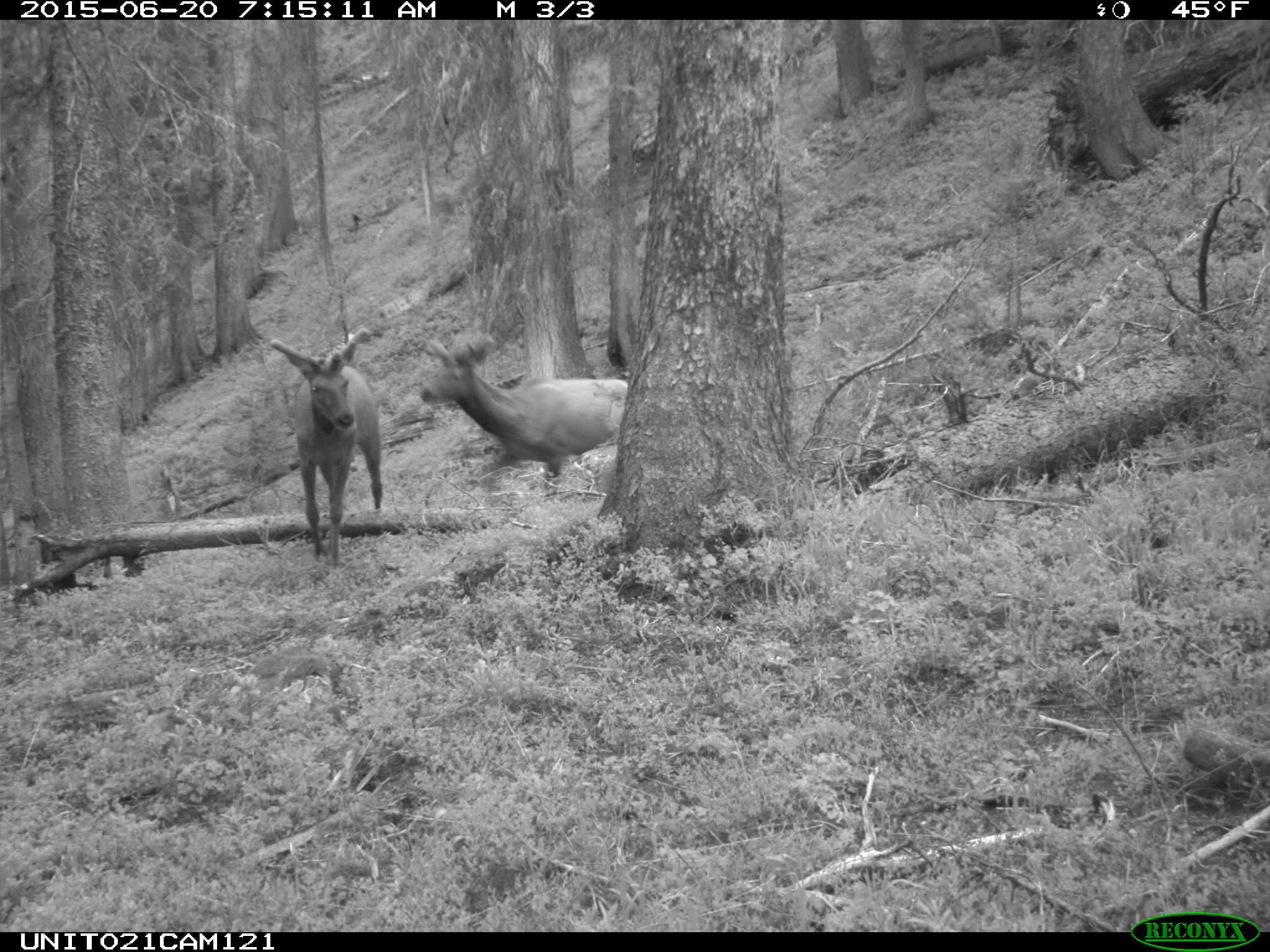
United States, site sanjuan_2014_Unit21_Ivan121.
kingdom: Animalia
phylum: Chordata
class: Mammalia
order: Artiodactyla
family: Cervidae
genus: Cervus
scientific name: Cervus elaphus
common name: red deer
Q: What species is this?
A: Cervus elaphus (red deer).